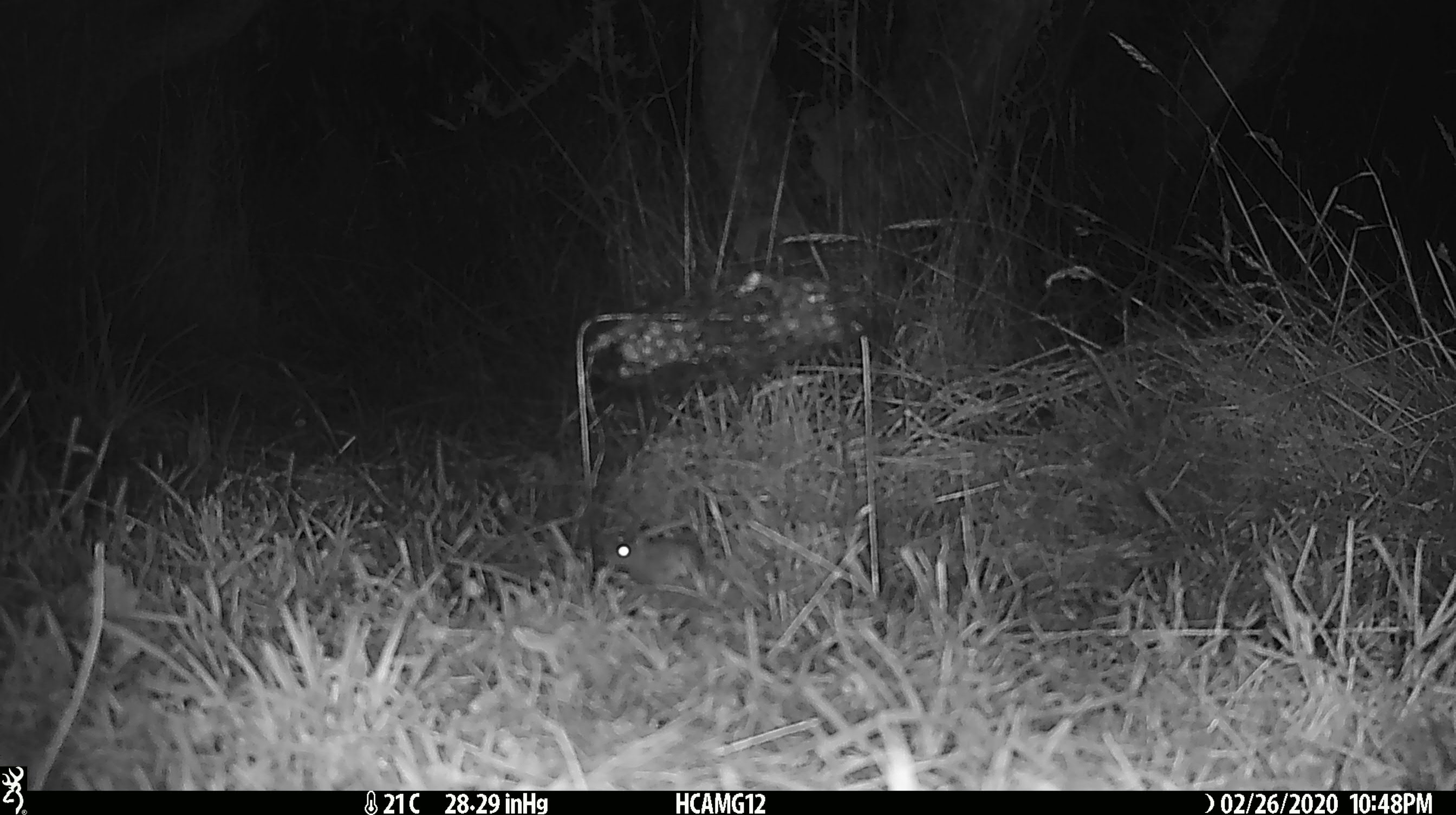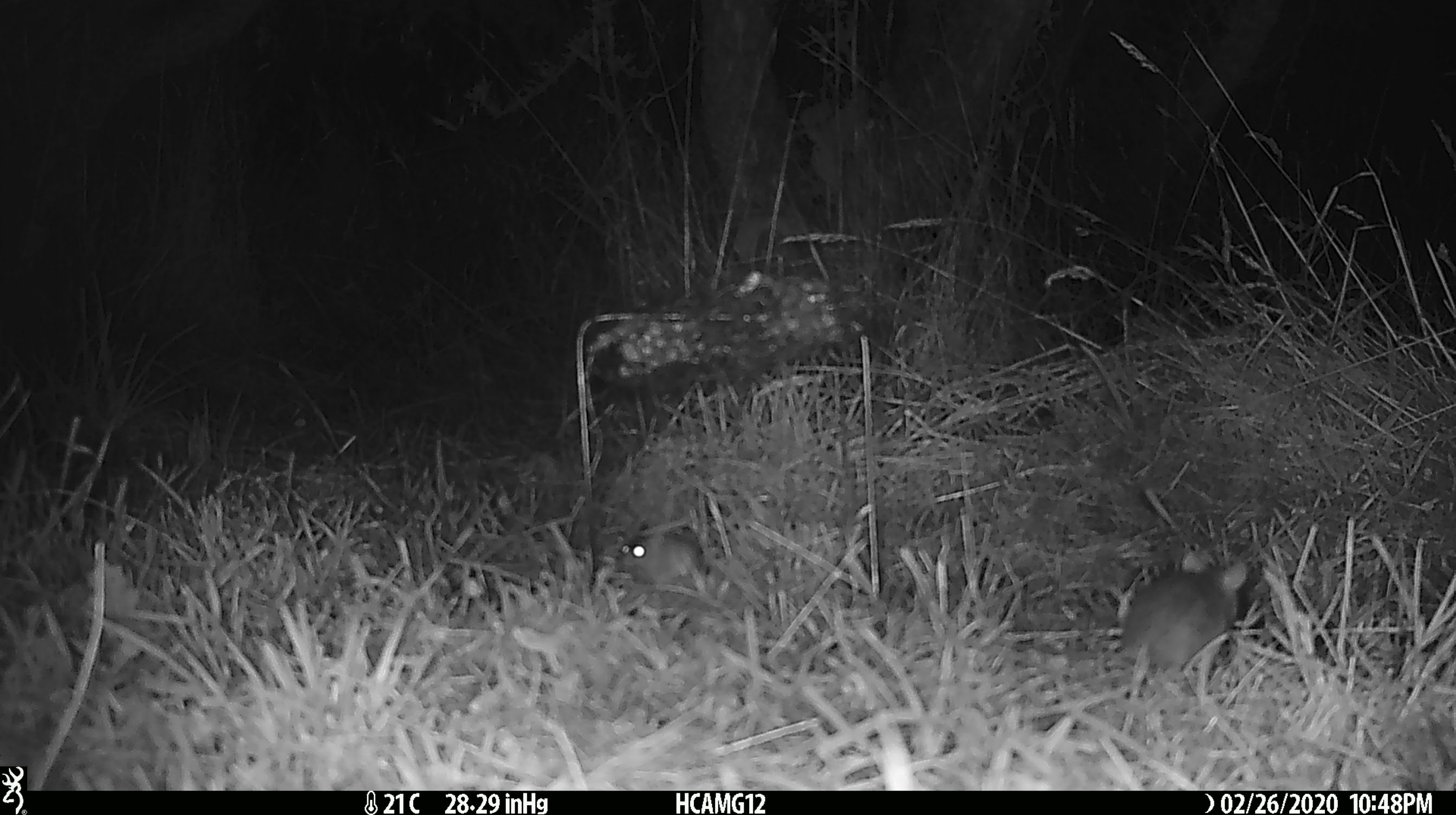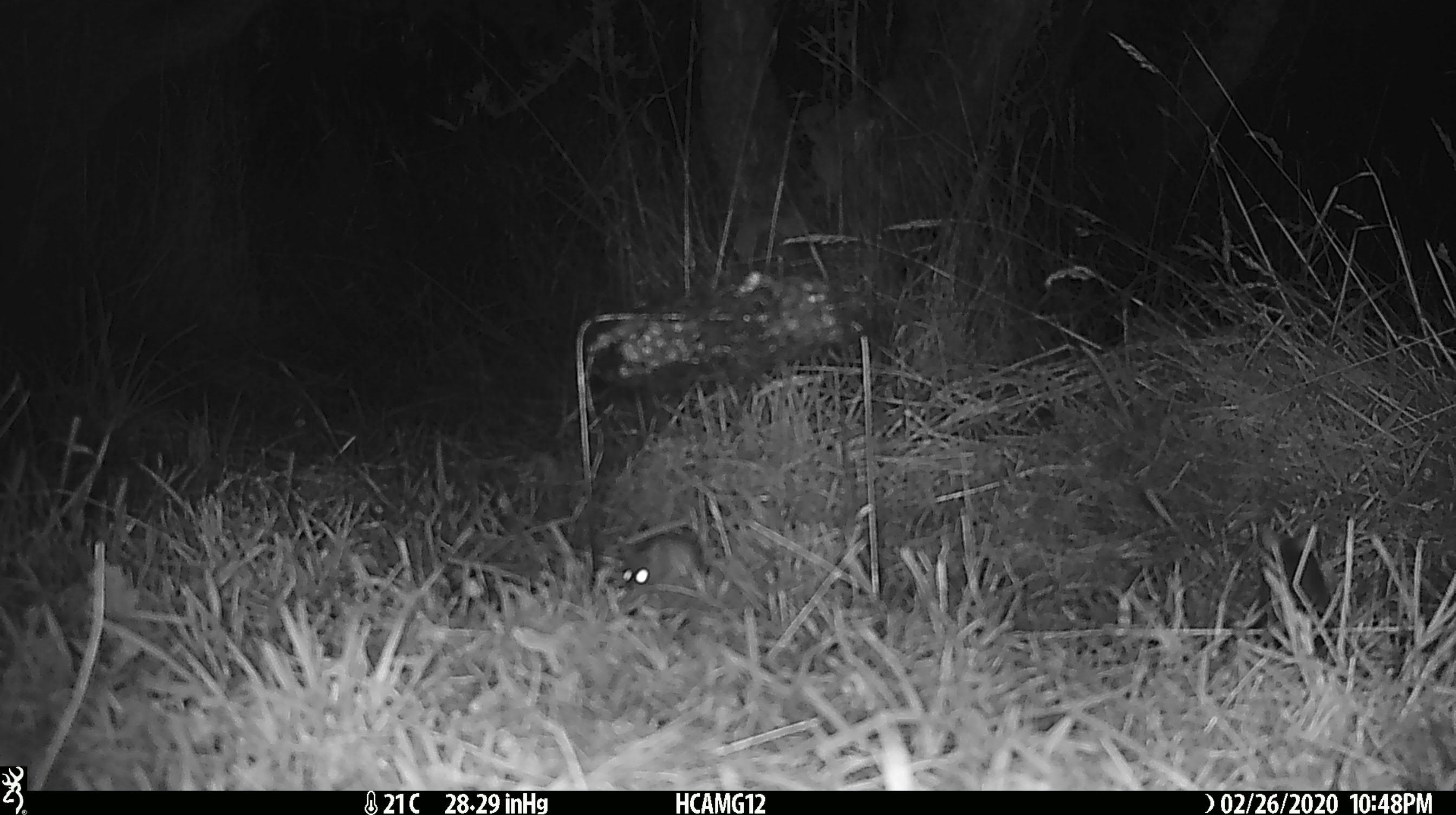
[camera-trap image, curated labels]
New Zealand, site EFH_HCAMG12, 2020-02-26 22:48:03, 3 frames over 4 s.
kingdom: Animalia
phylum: Chordata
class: Mammalia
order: Rodentia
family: Muridae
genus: Mus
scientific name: Mus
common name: mouse